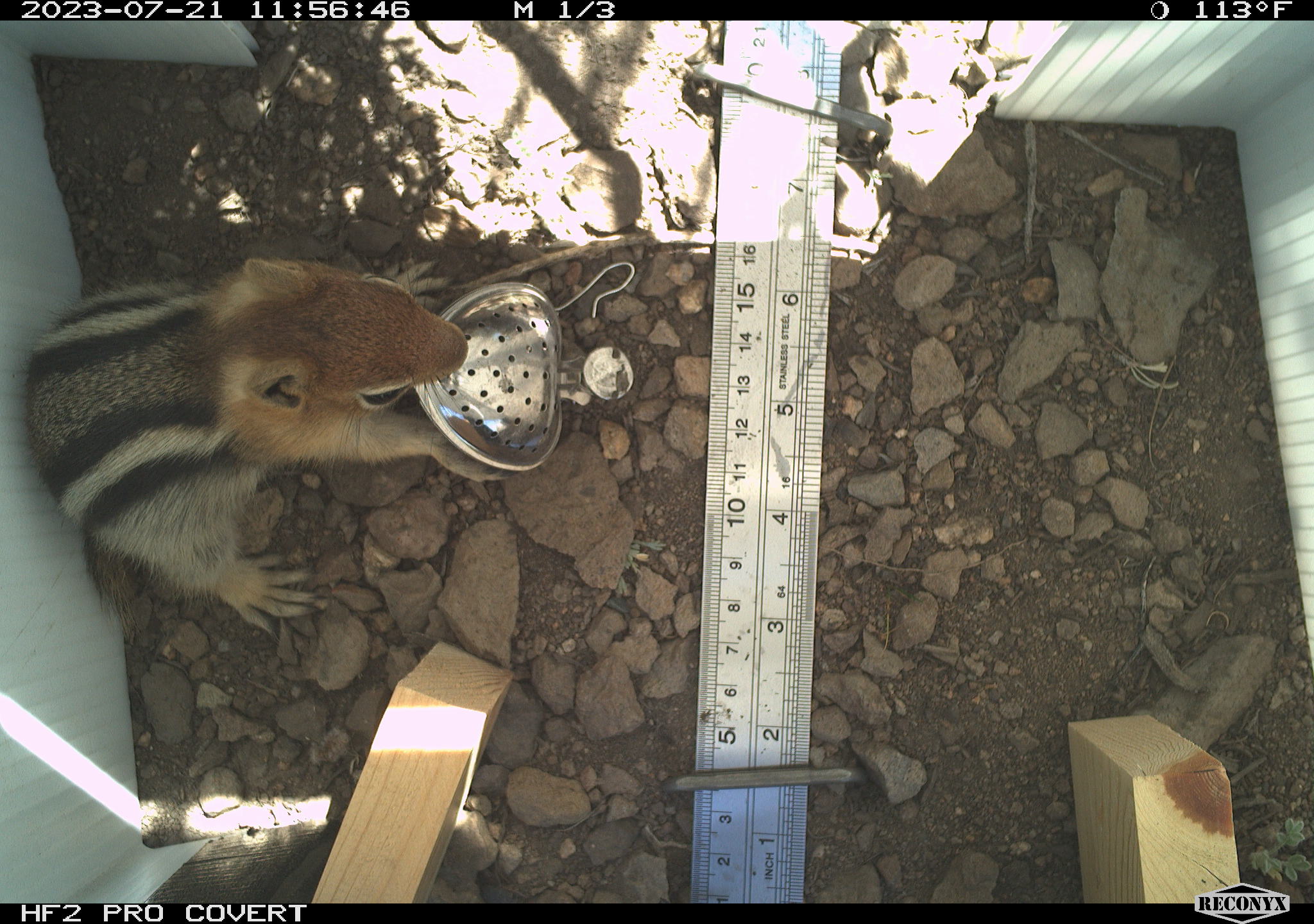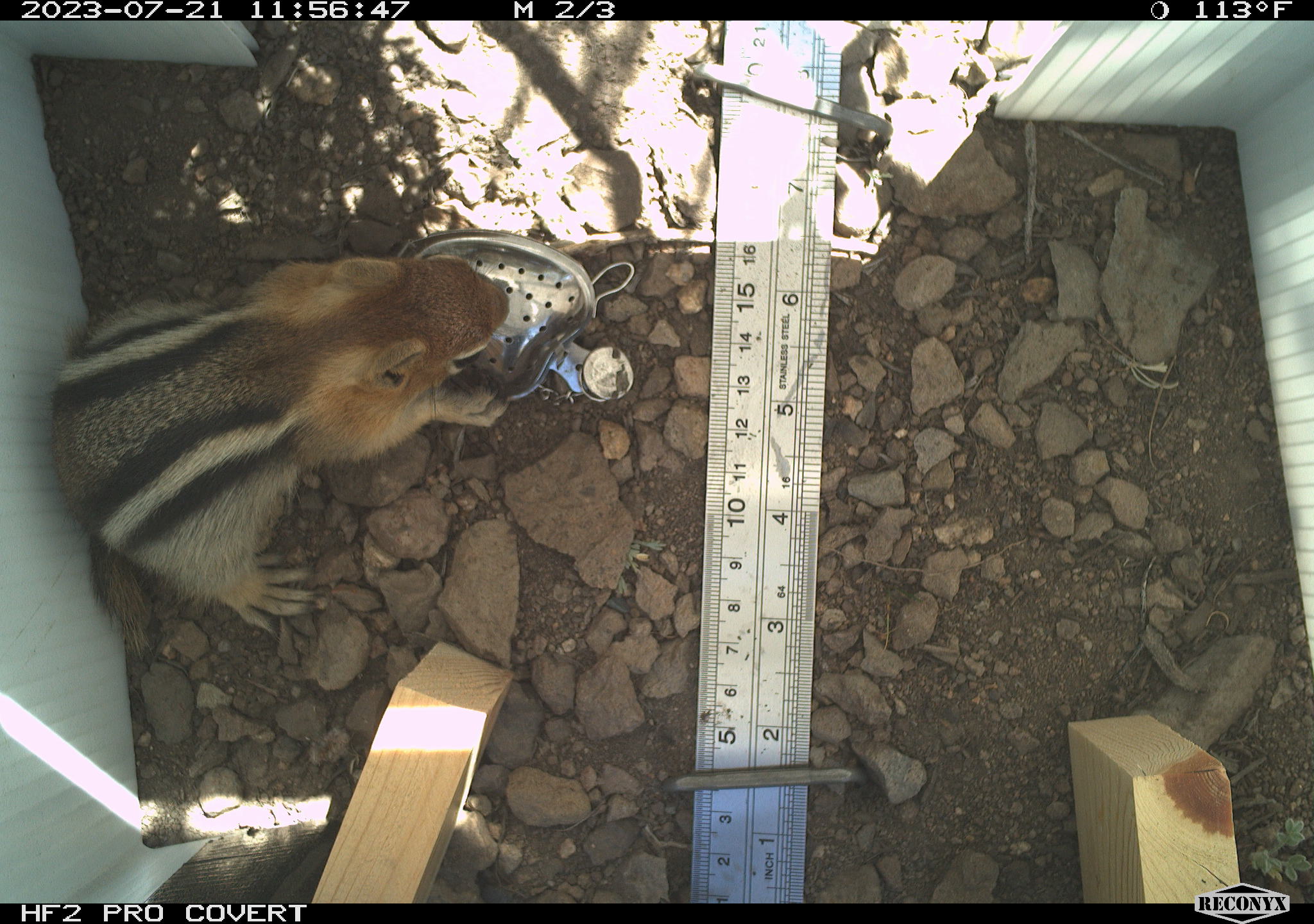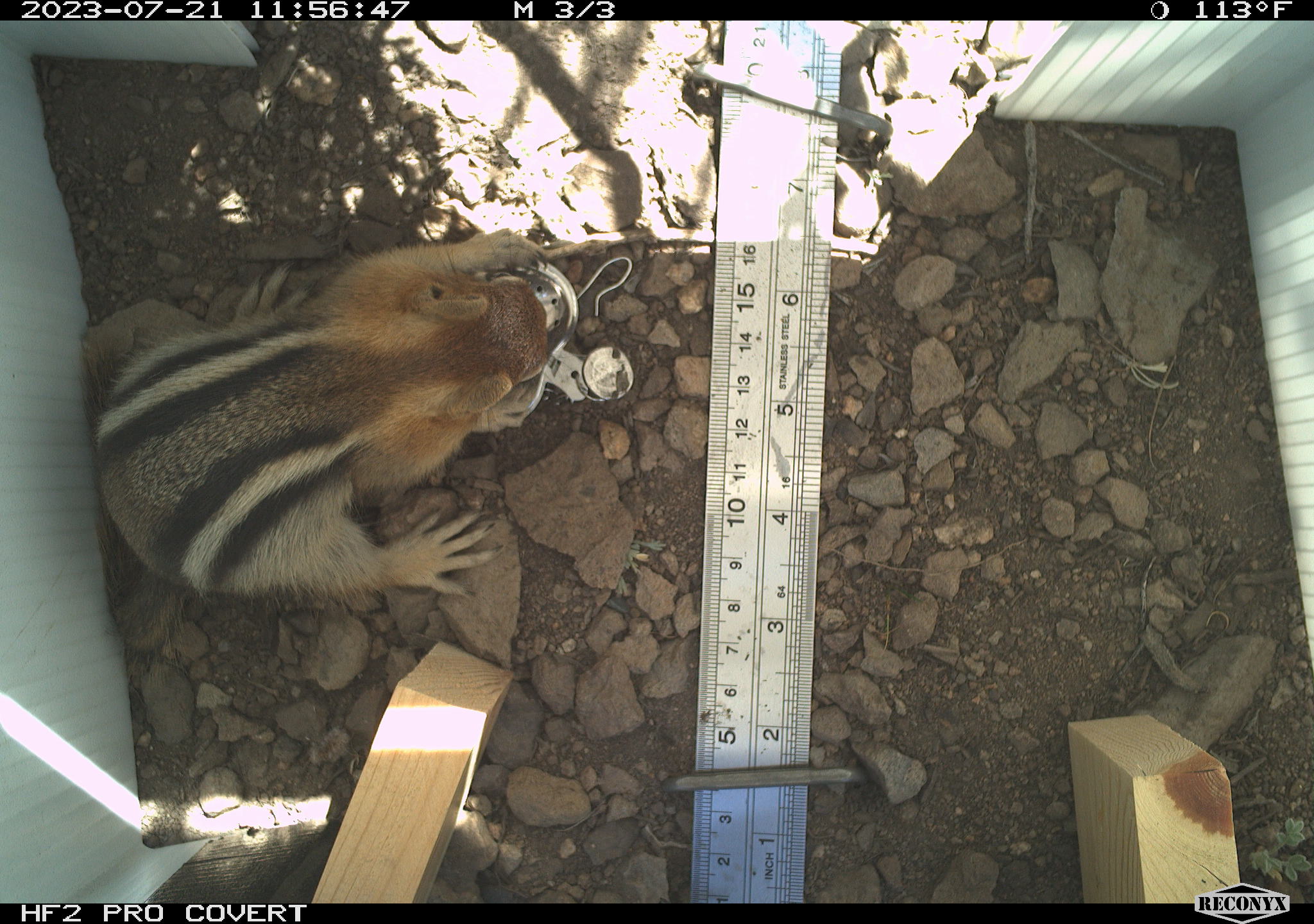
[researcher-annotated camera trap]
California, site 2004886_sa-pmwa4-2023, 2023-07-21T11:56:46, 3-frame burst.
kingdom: Animalia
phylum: Chordata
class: Mammalia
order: Rodentia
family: Sciuridae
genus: Callospermophilus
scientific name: Callospermophilus lateralis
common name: golden mantled ground squirrel